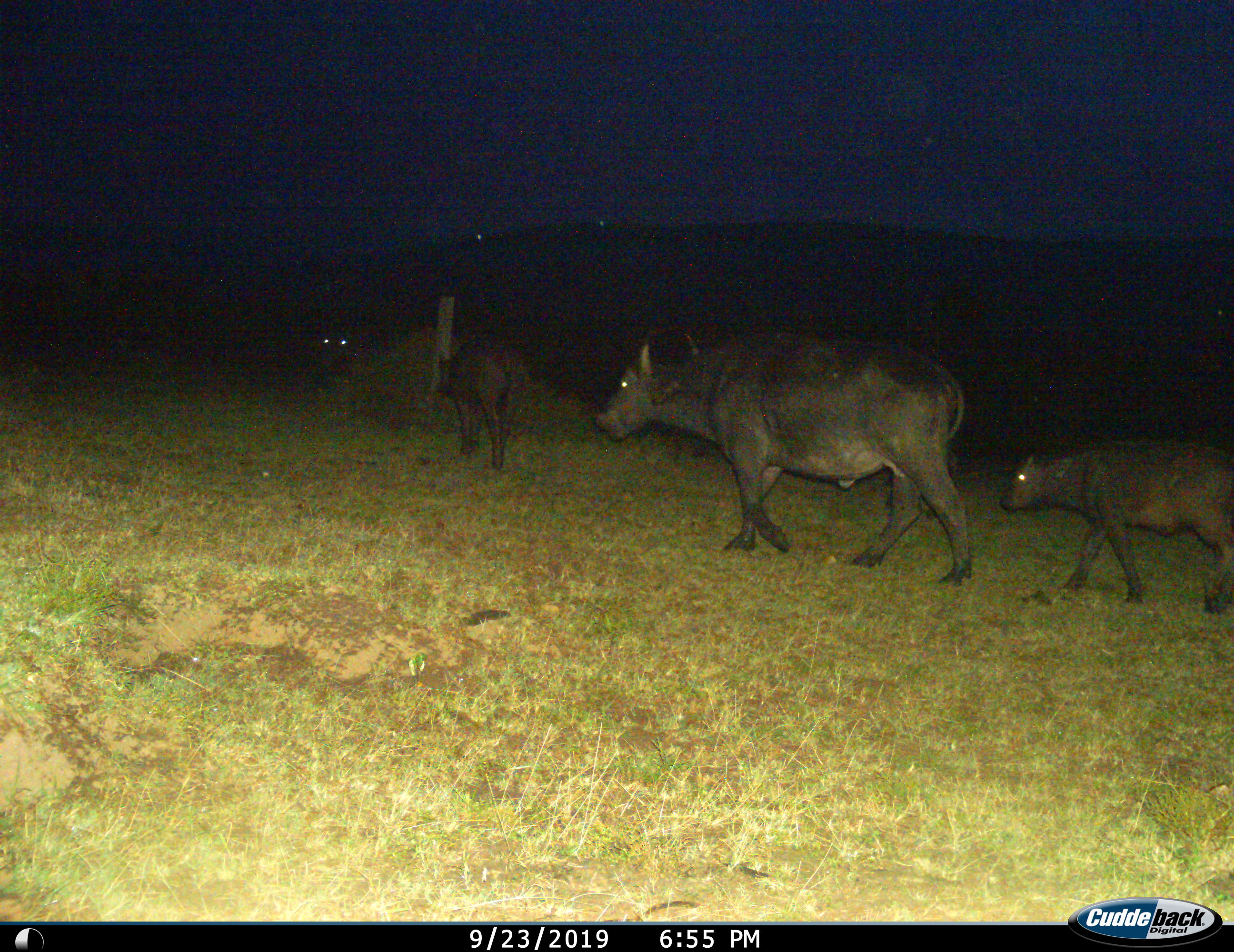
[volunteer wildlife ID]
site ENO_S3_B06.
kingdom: Animalia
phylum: Chordata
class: Mammalia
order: Artiodactyla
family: Bovidae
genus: Syncerus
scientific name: Syncerus caffer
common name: african buffalo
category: buffalo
Buffalo (african buffalo) (Syncerus caffer), count 3. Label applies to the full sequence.